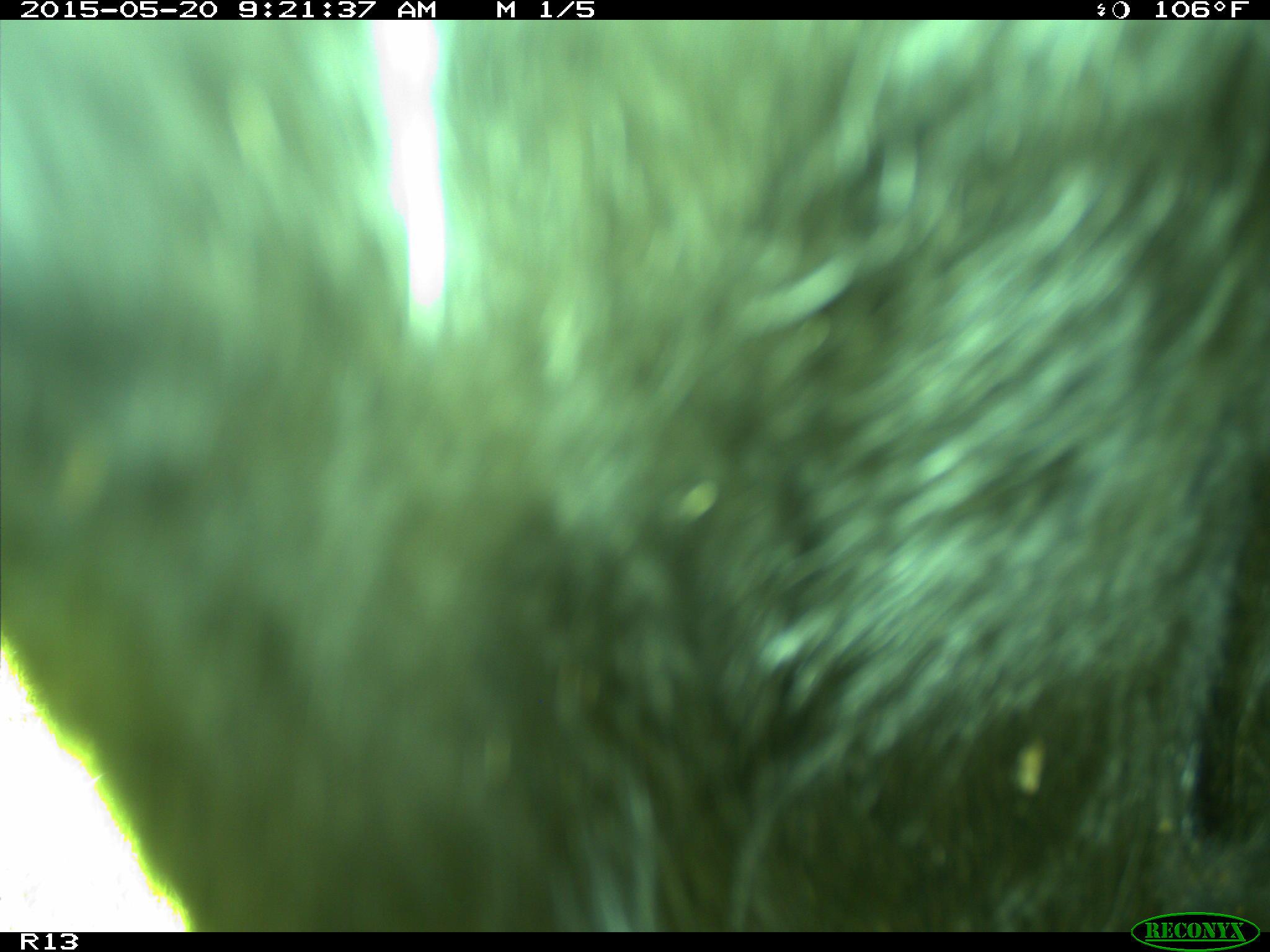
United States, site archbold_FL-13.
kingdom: Animalia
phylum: Chordata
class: Mammalia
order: Artiodactyla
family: Bovidae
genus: Bos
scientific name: Bos taurus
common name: domestic cow